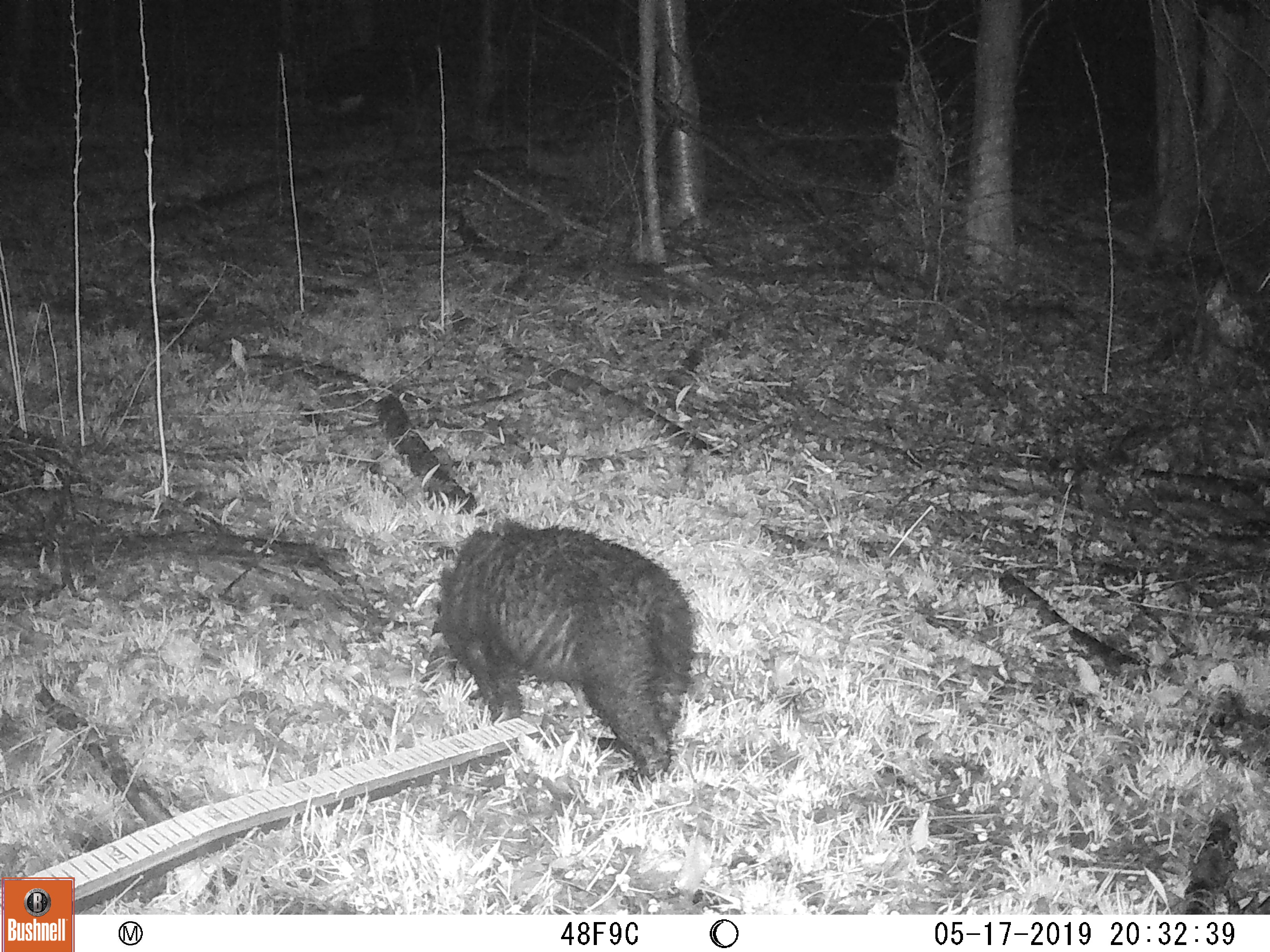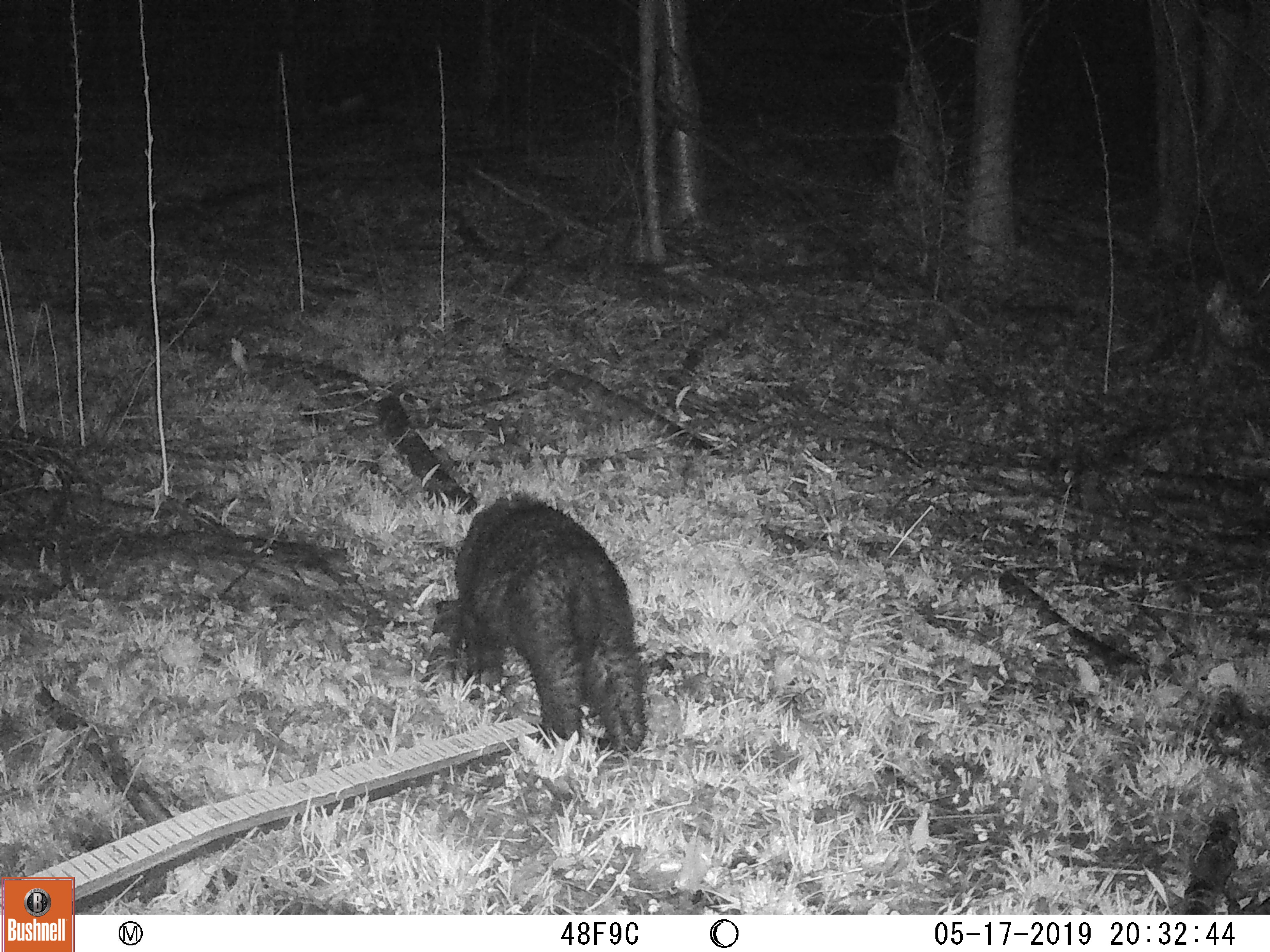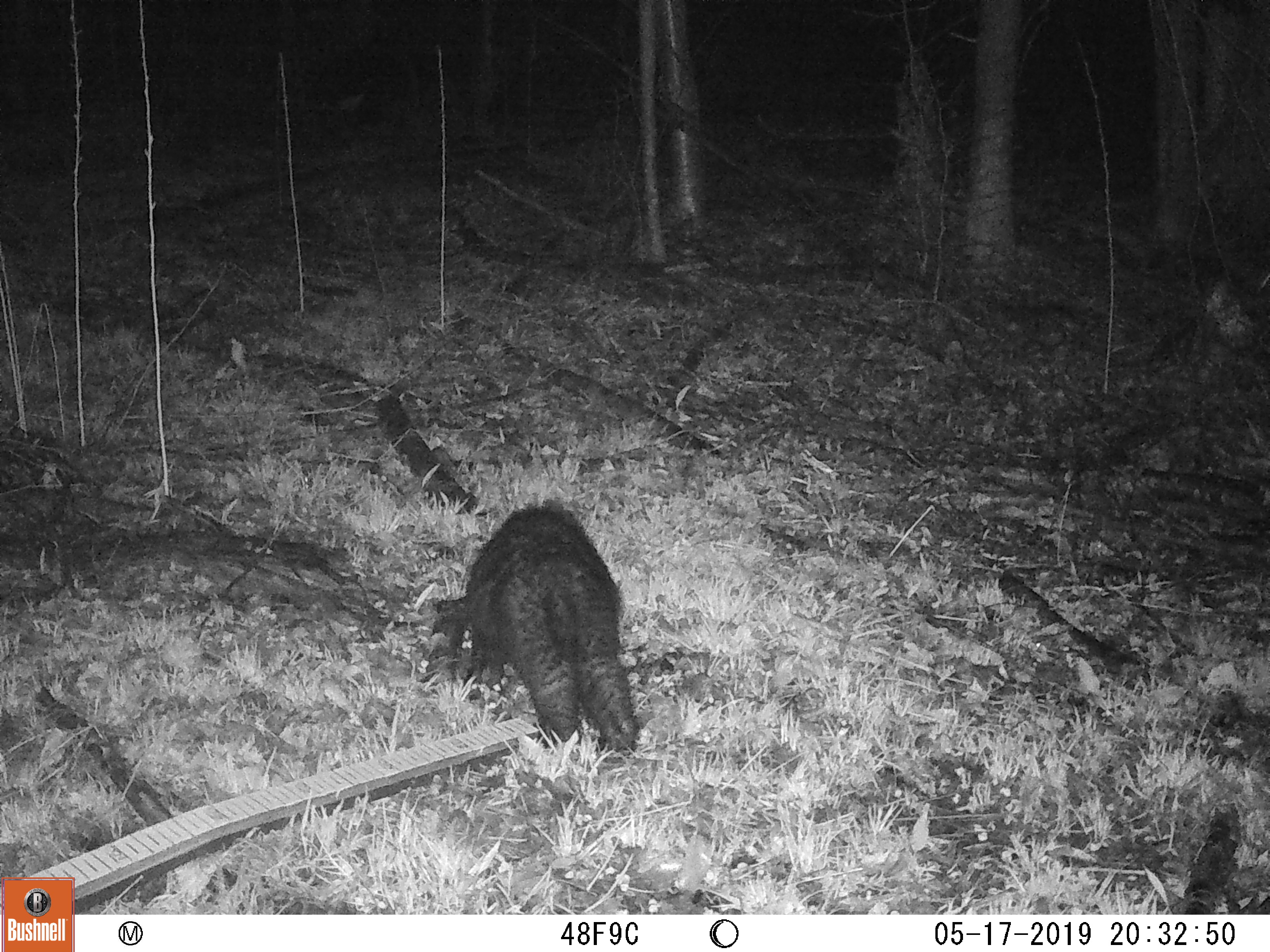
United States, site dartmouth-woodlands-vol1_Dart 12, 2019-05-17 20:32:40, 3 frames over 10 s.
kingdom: Animalia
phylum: Chordata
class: Mammalia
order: Carnivora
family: Ursidae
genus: Ursus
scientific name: Ursus americanus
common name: black bear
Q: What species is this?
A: Black bear (Ursus americanus).